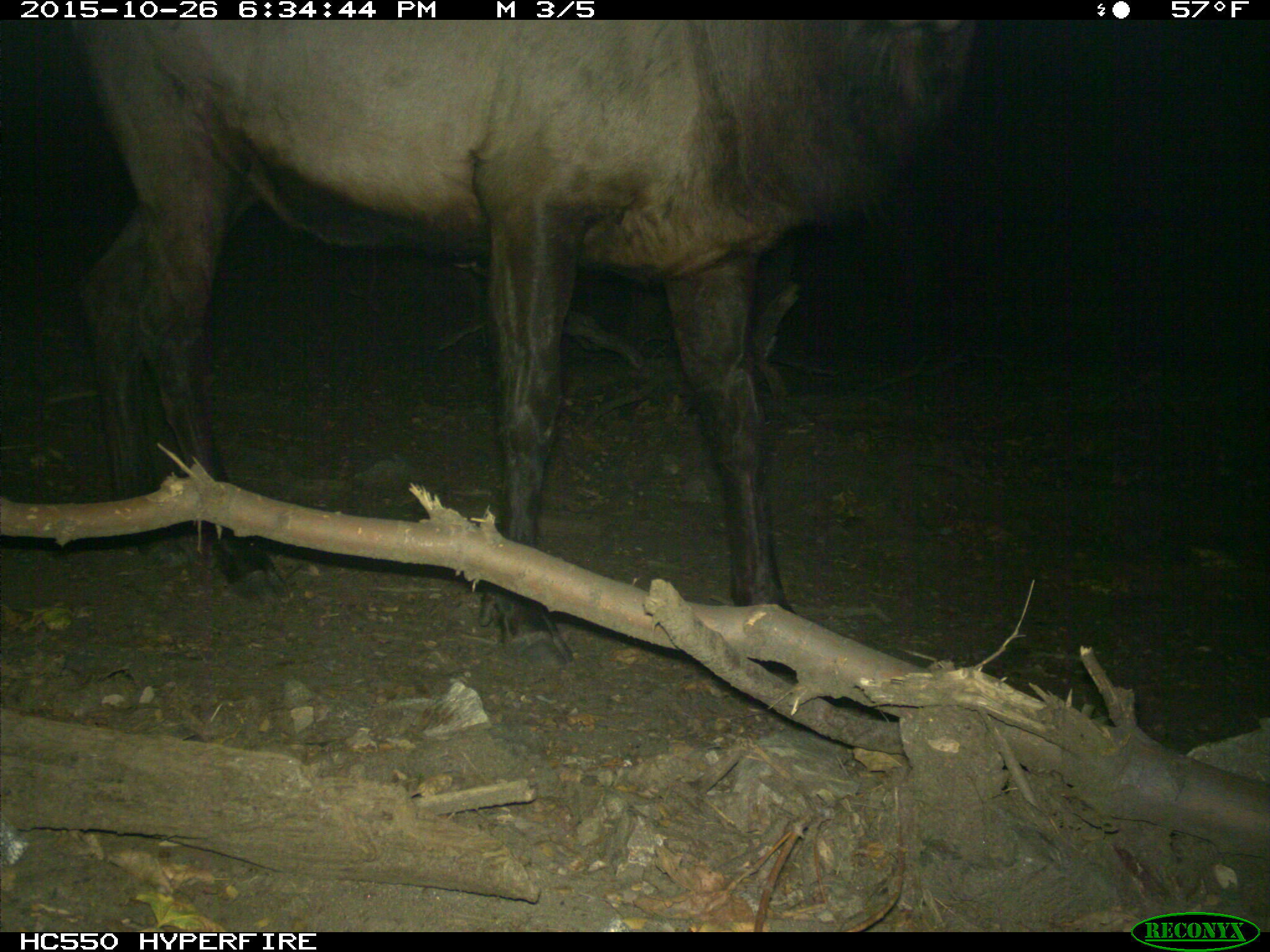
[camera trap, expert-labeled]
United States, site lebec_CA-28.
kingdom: Animalia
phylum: Chordata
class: Mammalia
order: Artiodactyla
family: Cervidae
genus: Cervus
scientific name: Cervus canadensis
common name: elk